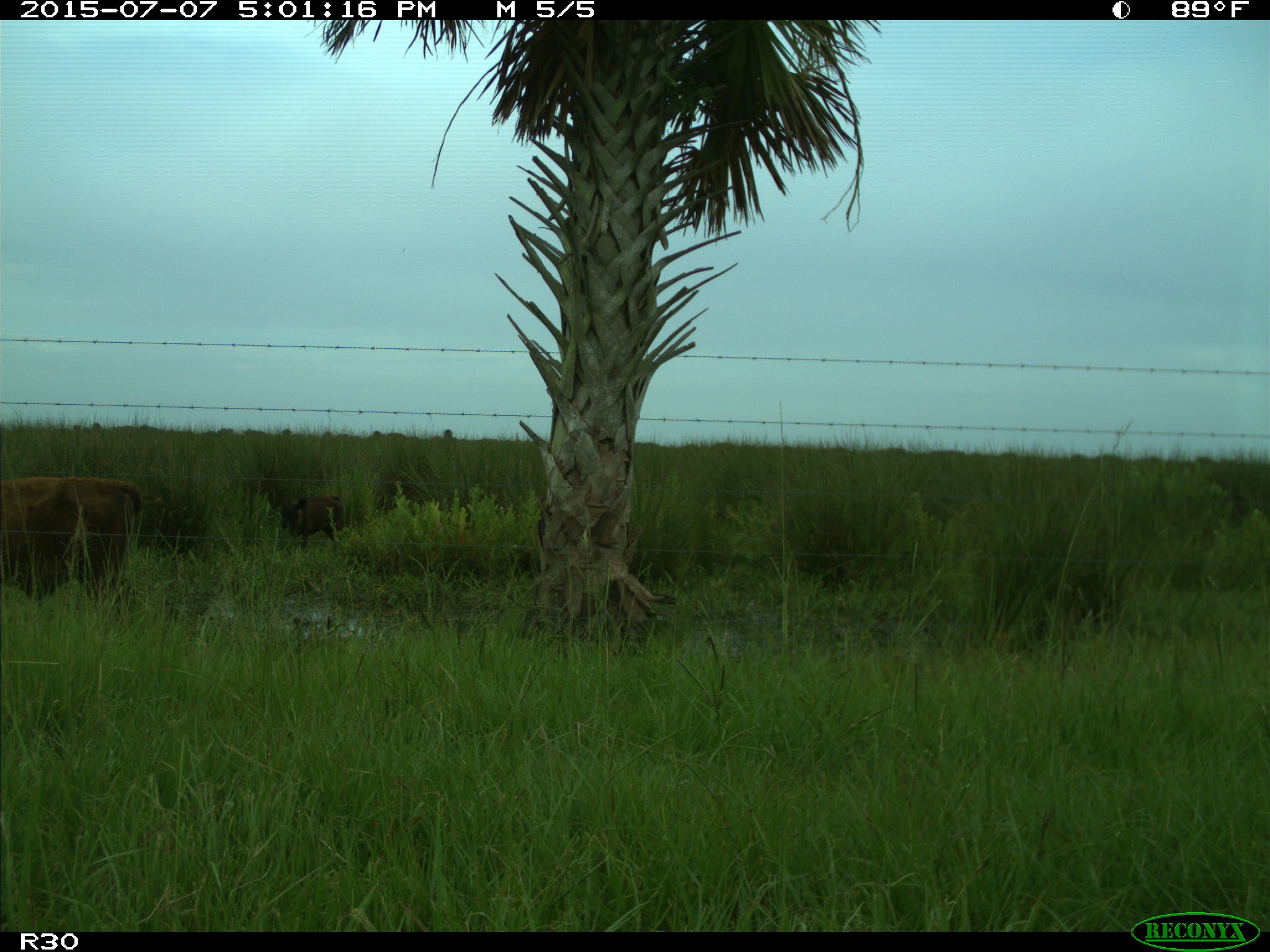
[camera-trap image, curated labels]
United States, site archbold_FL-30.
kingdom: Animalia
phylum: Chordata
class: Mammalia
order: Artiodactyla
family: Bovidae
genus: Bos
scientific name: Bos taurus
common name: domestic cow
Bos taurus (domestic cow).